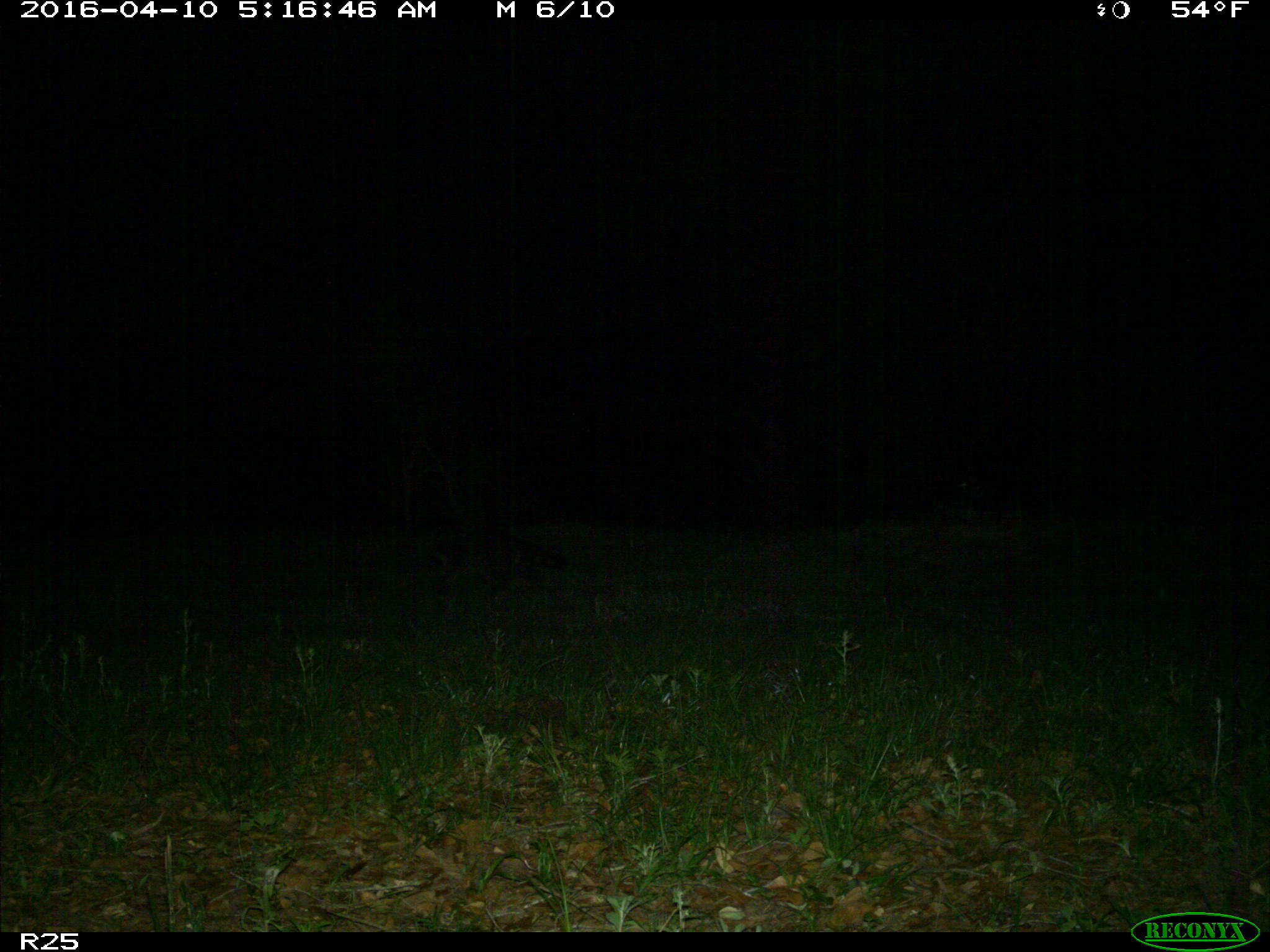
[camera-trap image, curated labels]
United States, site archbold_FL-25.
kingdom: Animalia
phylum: Chordata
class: Mammalia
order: Carnivora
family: Procyonidae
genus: Procyon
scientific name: Procyon lotor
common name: common raccoon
Procyon lotor (common raccoon).